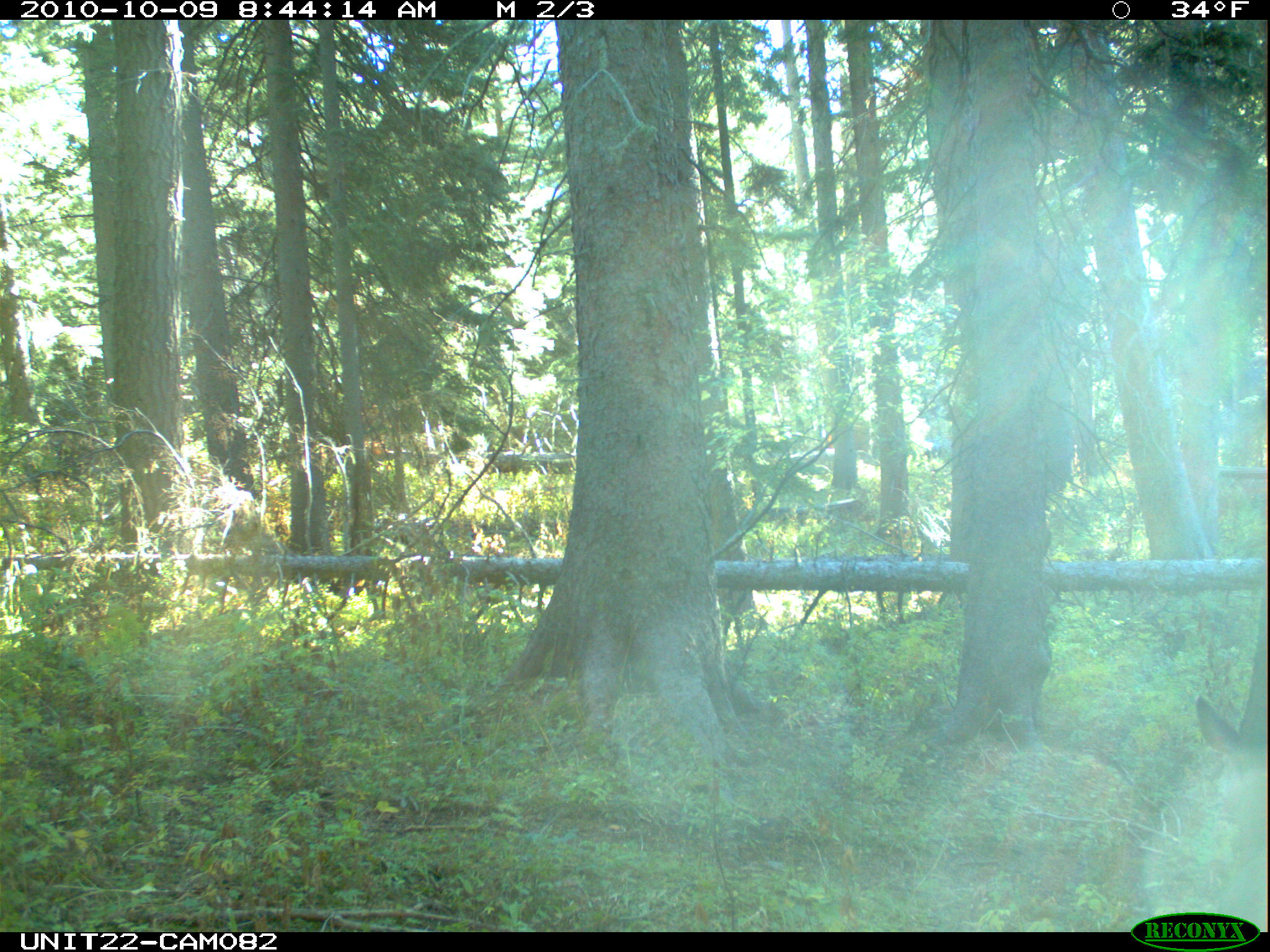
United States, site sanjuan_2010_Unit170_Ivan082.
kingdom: Animalia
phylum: Chordata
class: Mammalia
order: Artiodactyla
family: Cervidae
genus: Odocoileus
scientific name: Odocoileus hemionus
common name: mule deer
Odocoileus hemionus (mule deer).